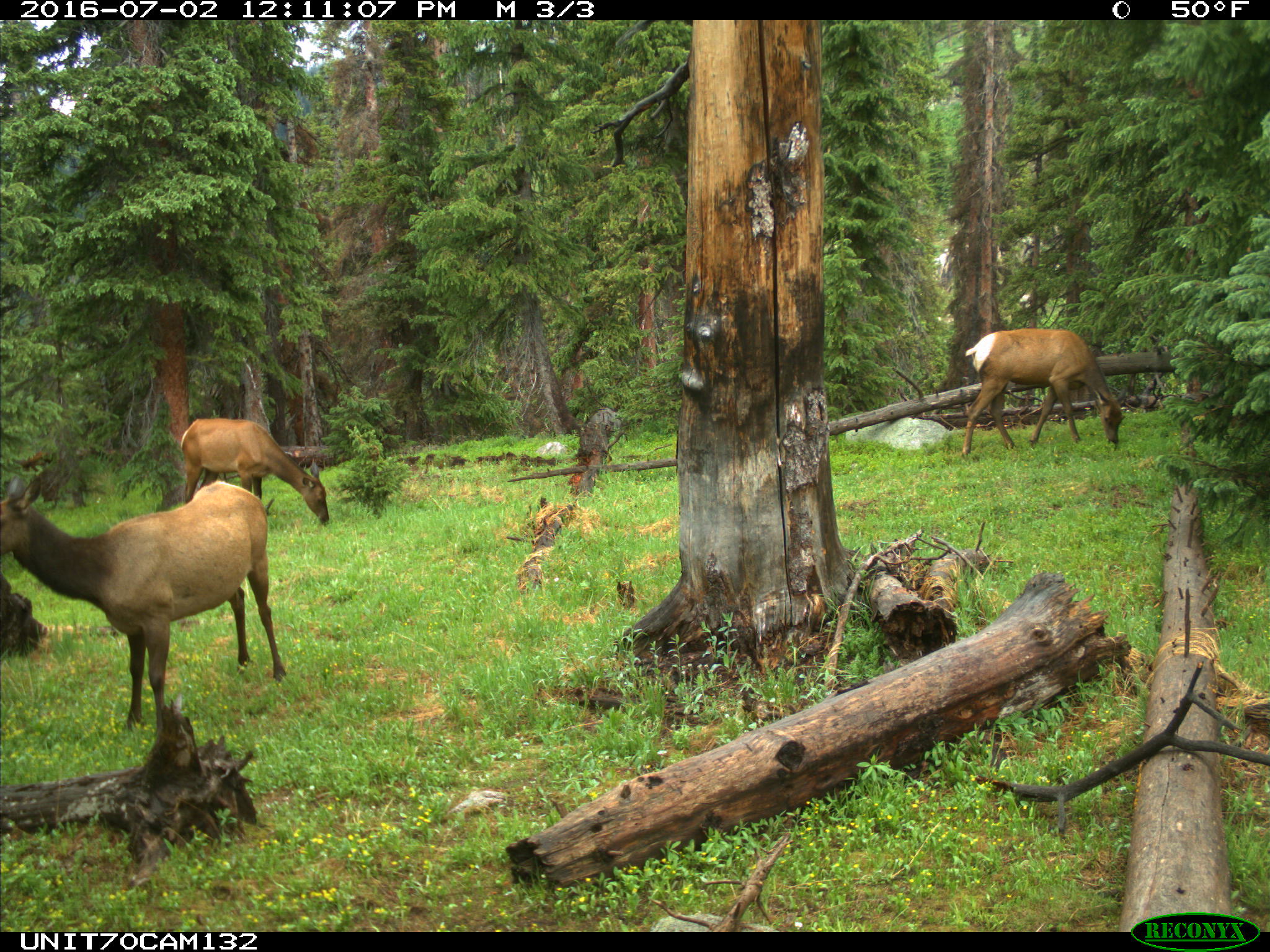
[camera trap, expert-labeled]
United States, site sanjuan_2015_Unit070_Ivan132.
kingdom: Animalia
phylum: Chordata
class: Mammalia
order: Artiodactyla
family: Cervidae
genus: Cervus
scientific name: Cervus elaphus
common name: red deer